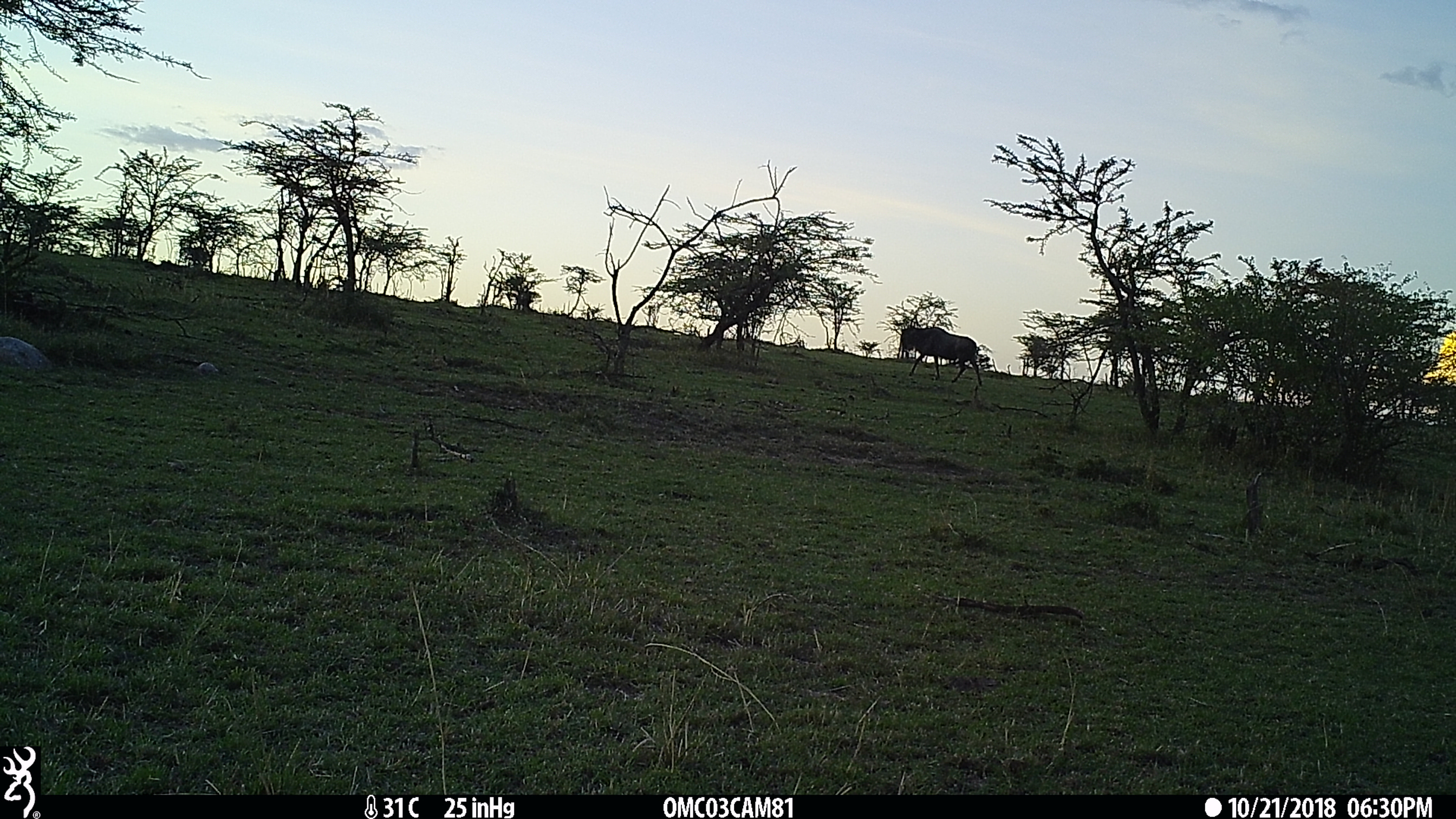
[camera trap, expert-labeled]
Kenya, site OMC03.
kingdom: Animalia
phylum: Chordata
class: Mammalia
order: Artiodactyla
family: Bovidae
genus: Connochaetes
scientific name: Connochaetes taurinus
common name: blue wildebeest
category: wildebeest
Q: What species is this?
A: Wildebeest (blue wildebeest) (Connochaetes taurinus).